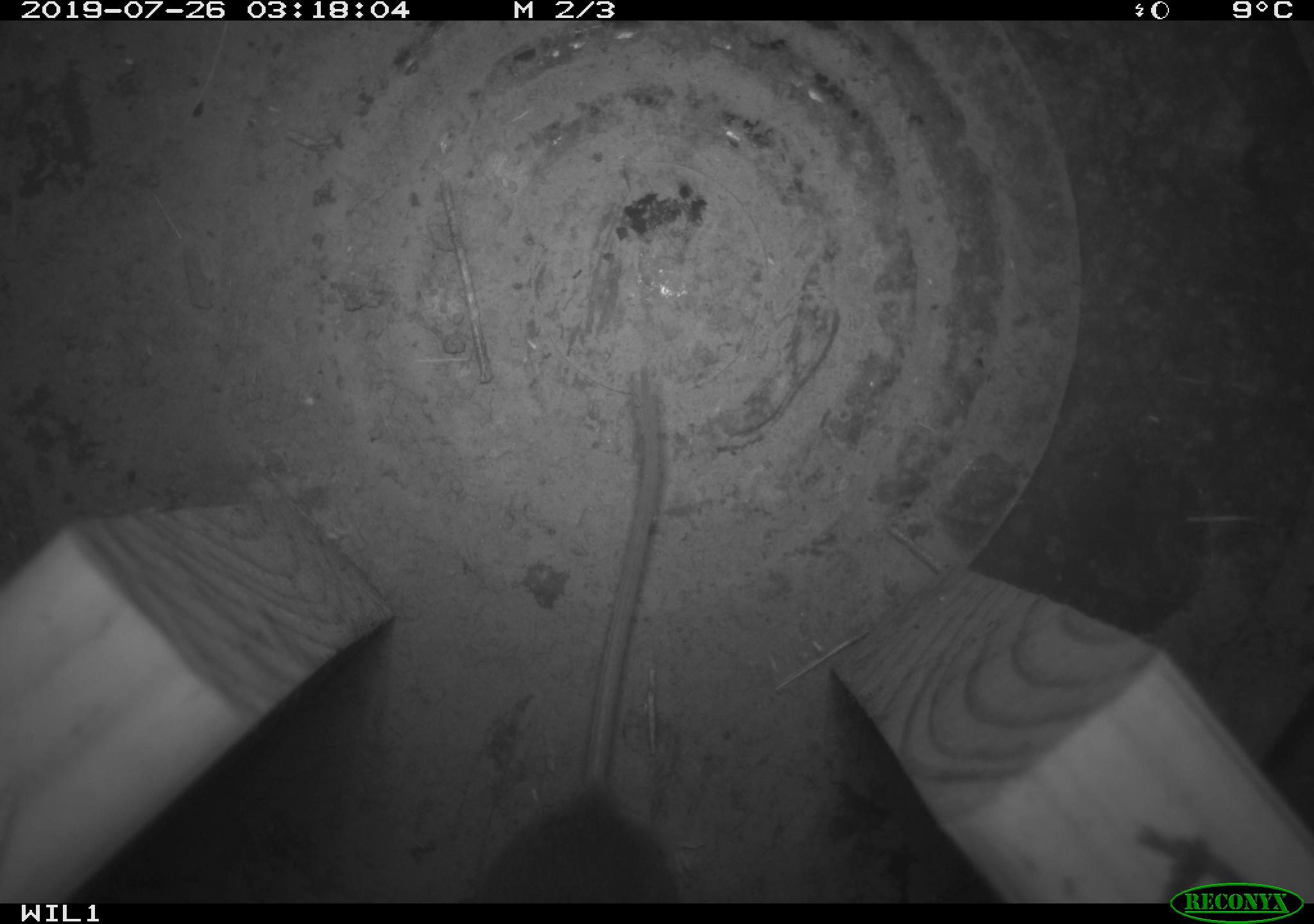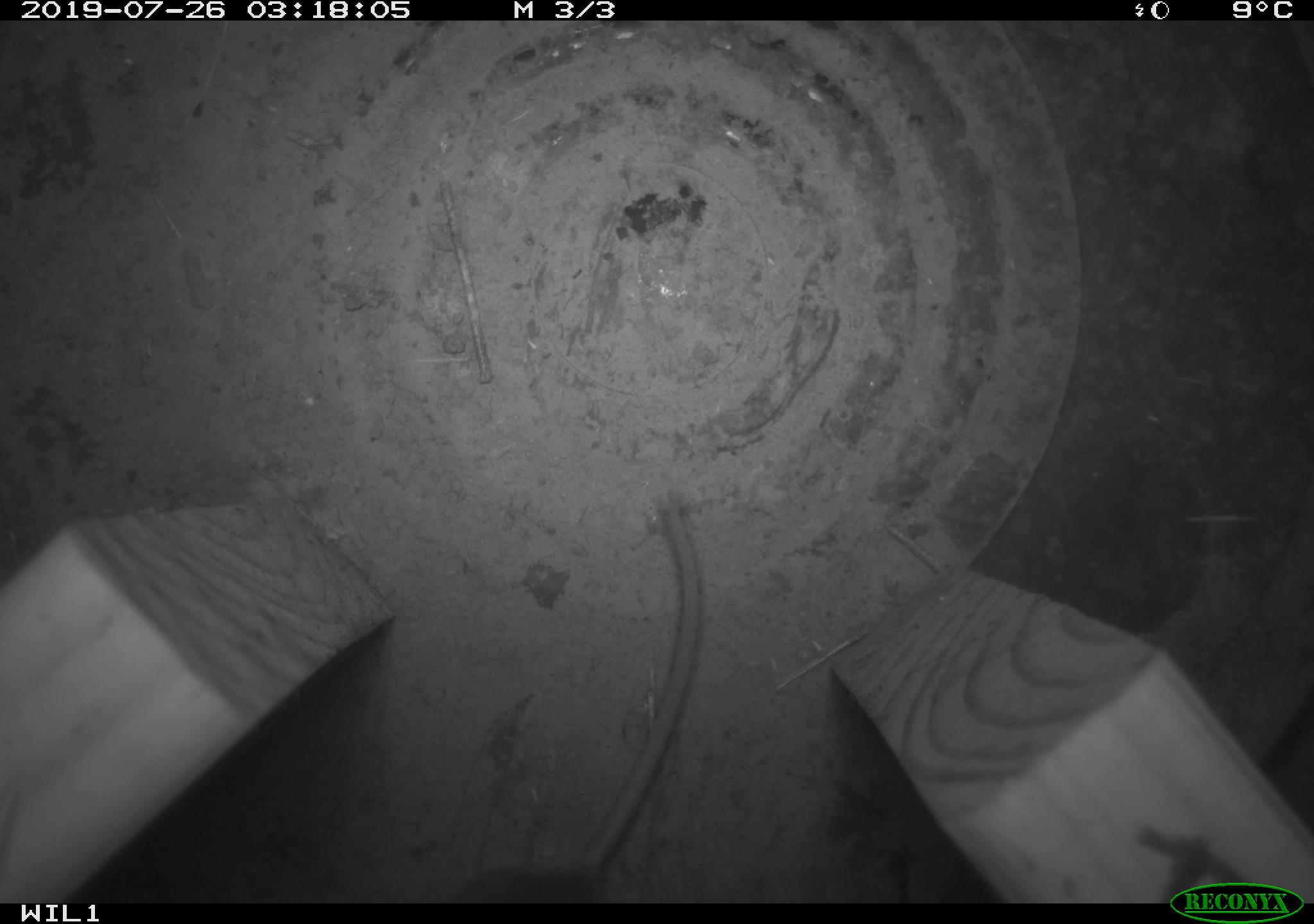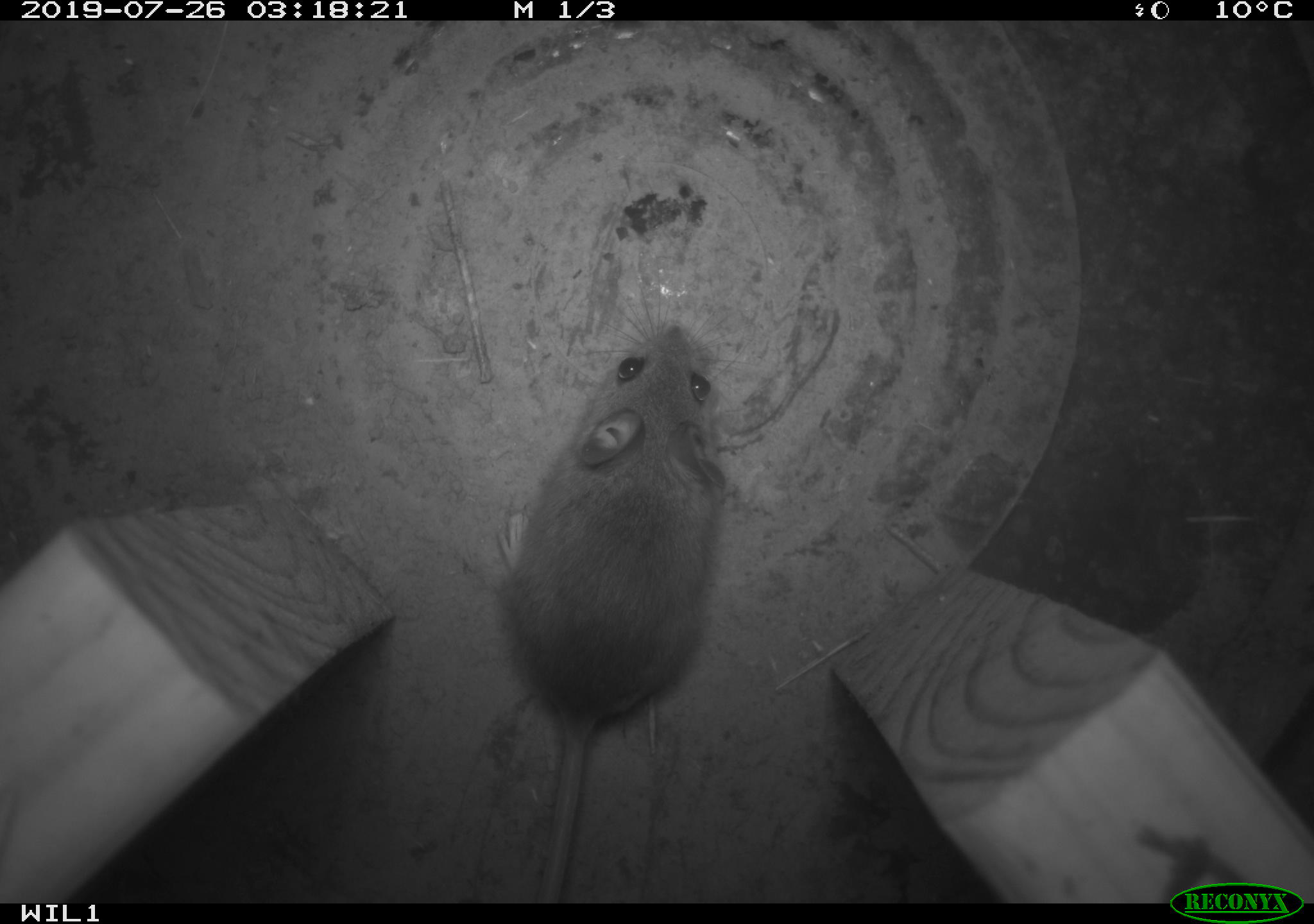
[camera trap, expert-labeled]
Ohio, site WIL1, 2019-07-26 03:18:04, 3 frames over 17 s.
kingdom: Animalia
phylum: Chordata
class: Mammalia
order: Rodentia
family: Cricetidae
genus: Peromyscus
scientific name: Peromyscus leucopus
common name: white-footed mouse